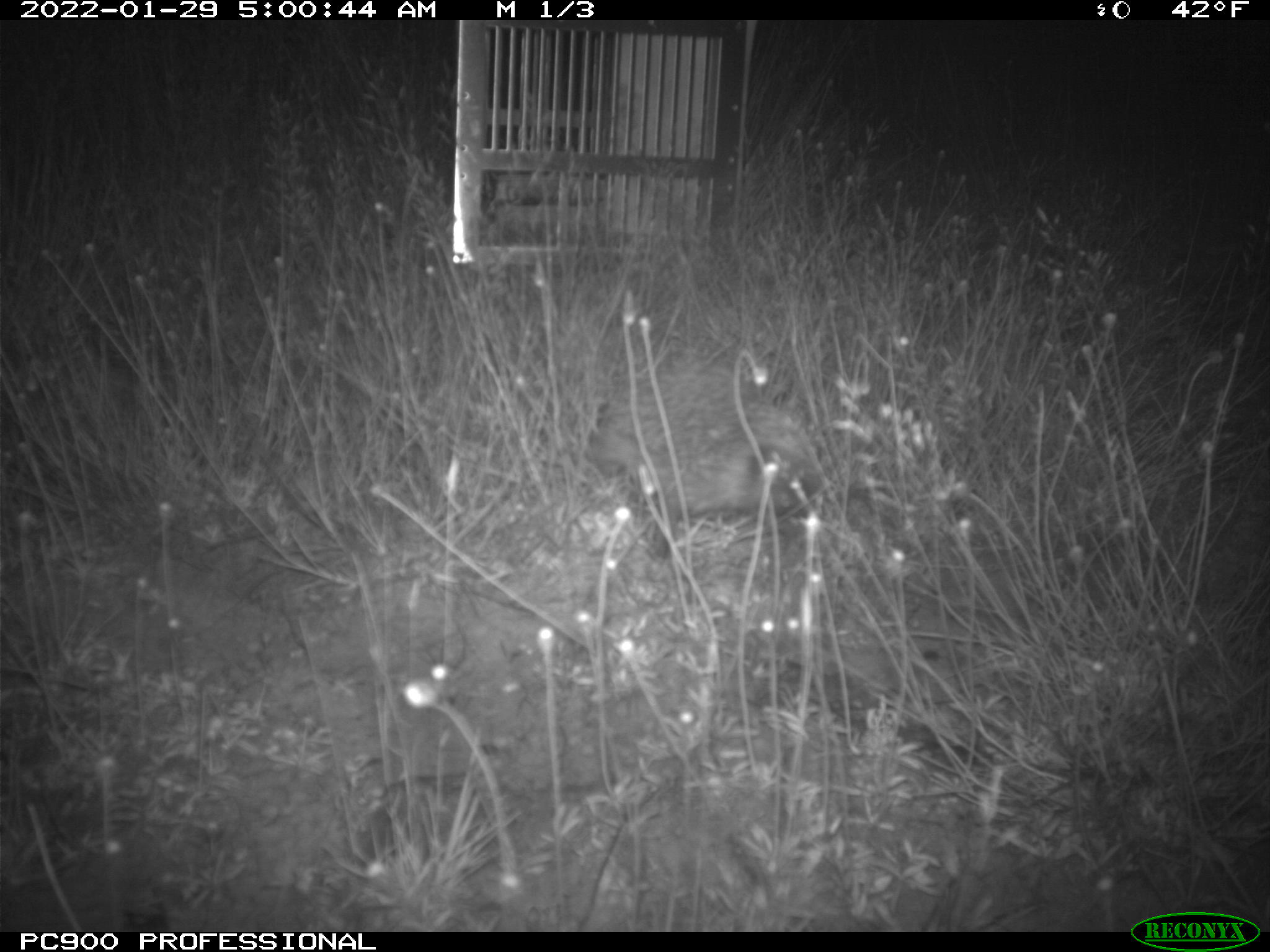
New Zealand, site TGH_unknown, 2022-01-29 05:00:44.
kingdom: Animalia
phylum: Chordata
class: Mammalia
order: Eulipotyphla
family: Erinaceidae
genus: Erinaceus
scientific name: Erinaceus europaeus europaeus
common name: european hedgehog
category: hedgehog